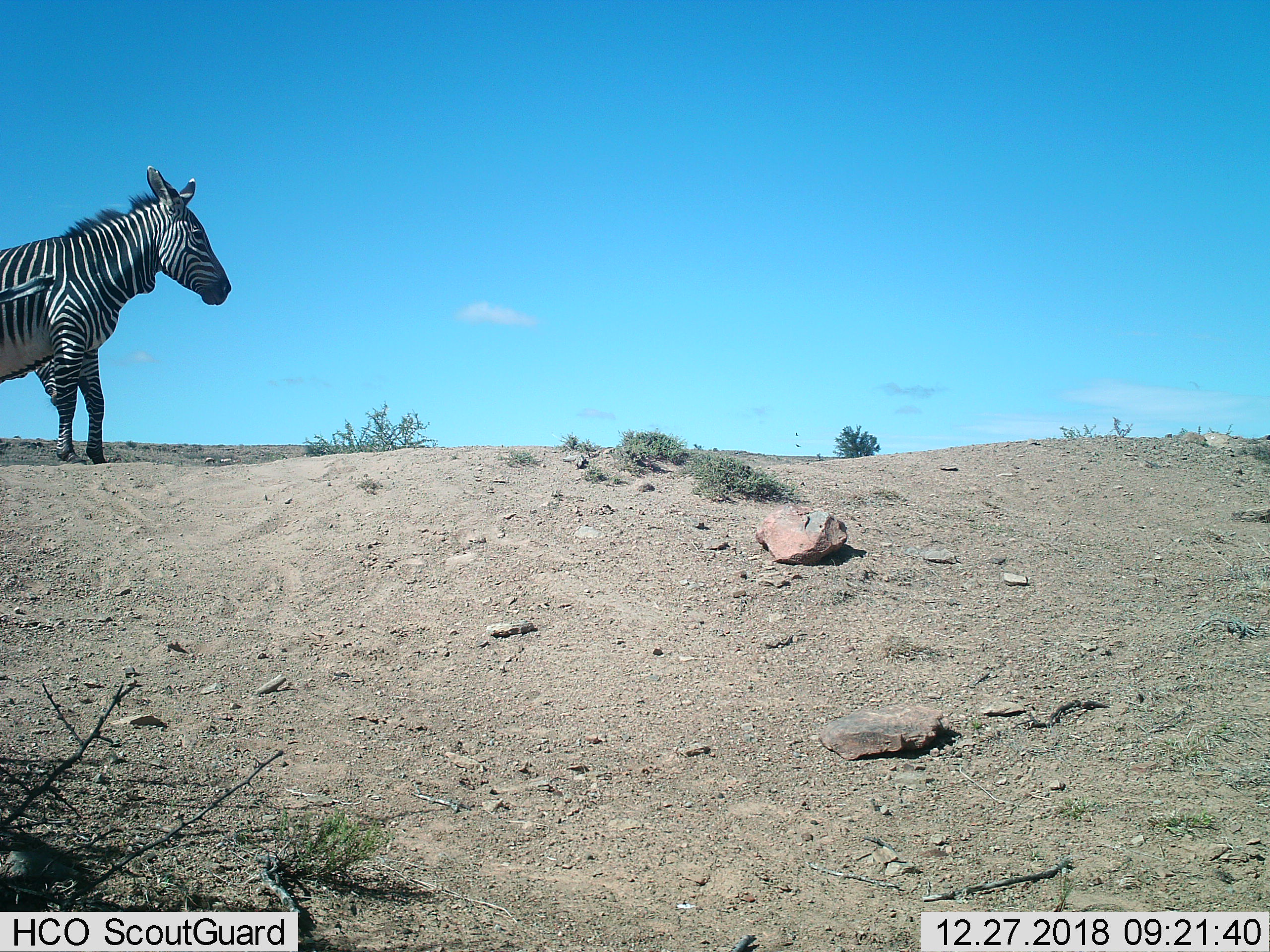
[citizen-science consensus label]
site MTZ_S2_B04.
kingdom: Animalia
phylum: Chordata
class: Mammalia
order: Perissodactyla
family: Equidae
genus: Equus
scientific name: Equus zebra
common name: mountain zebra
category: zebramountain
Zebramountain (mountain zebra) (Equus zebra), count 1. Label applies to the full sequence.